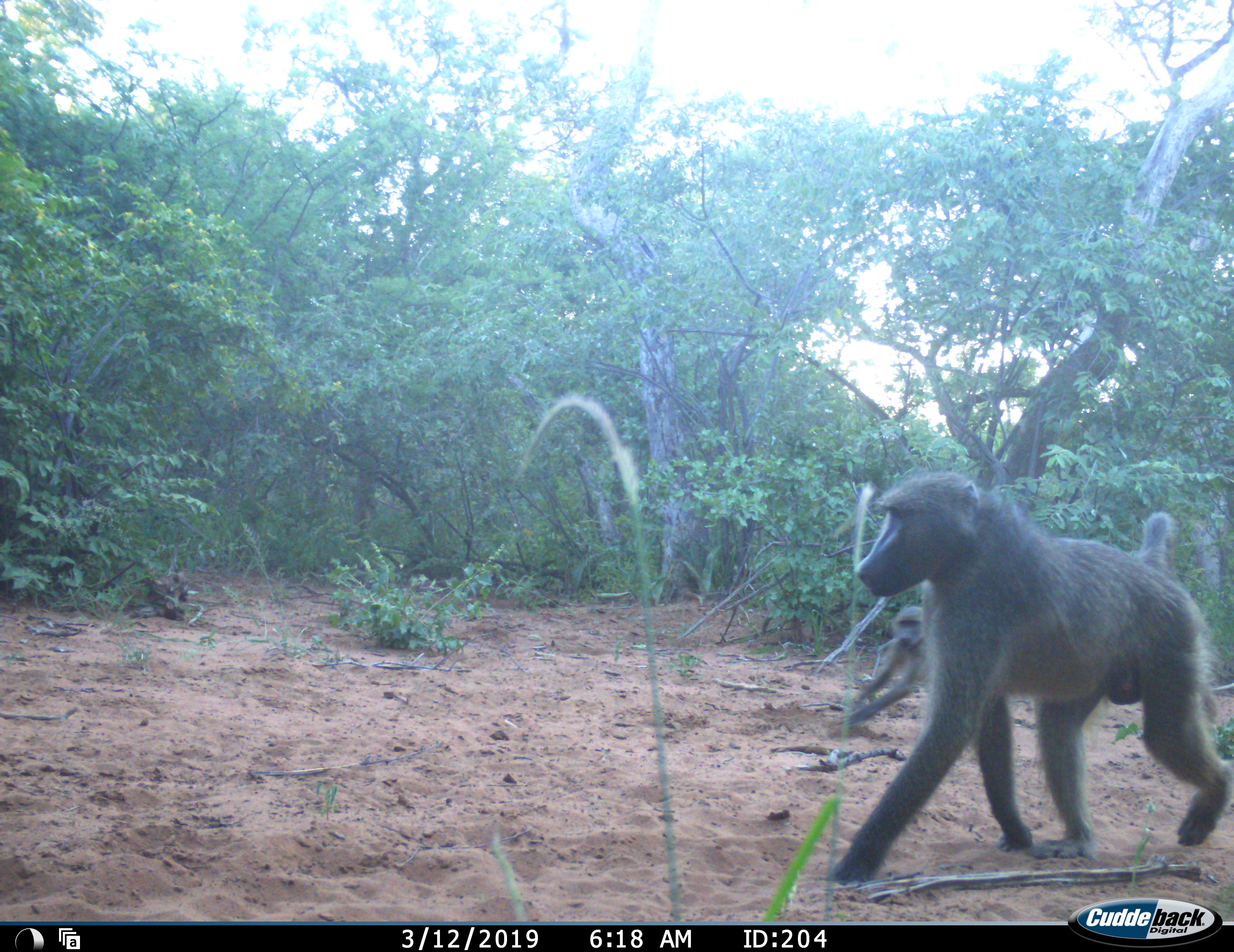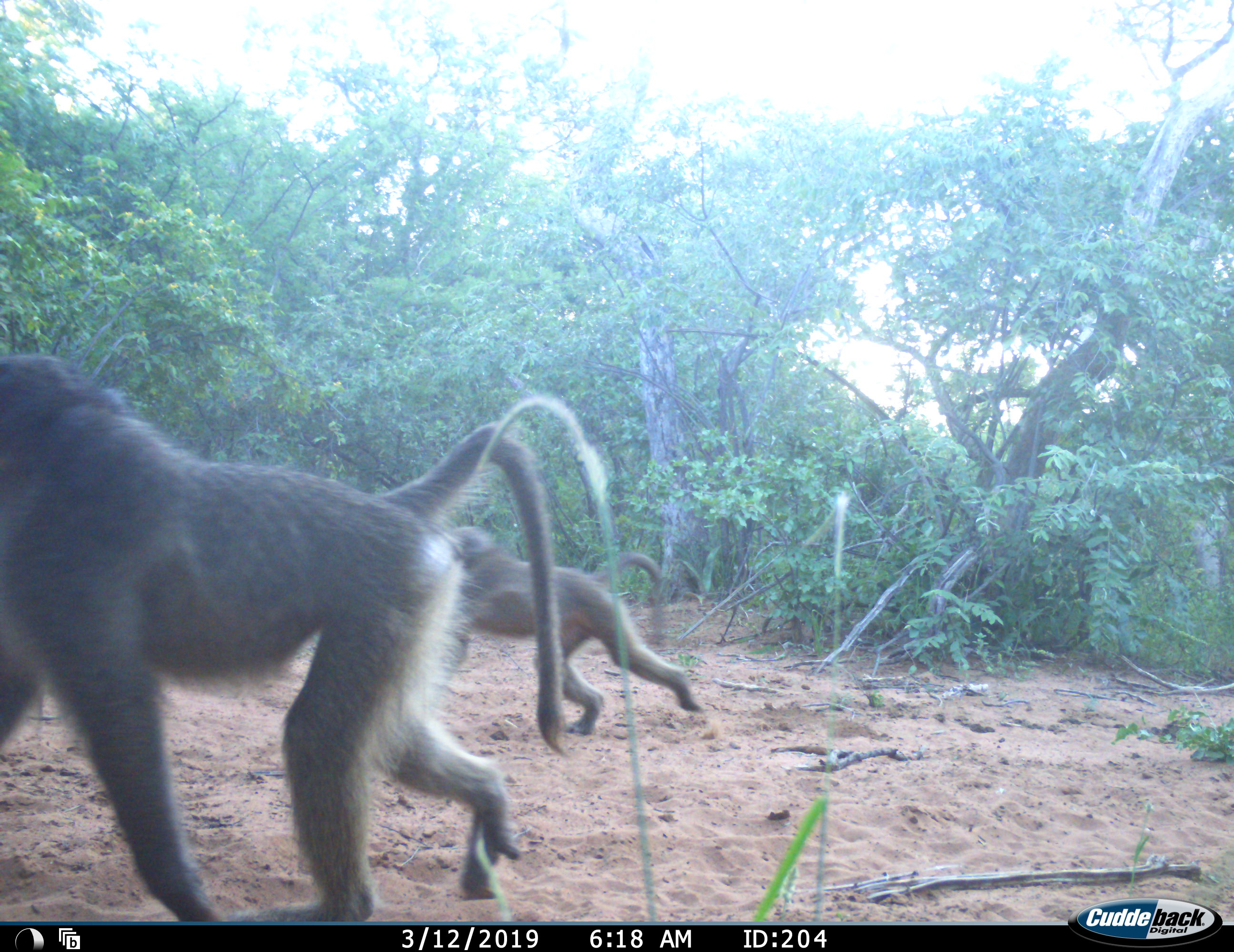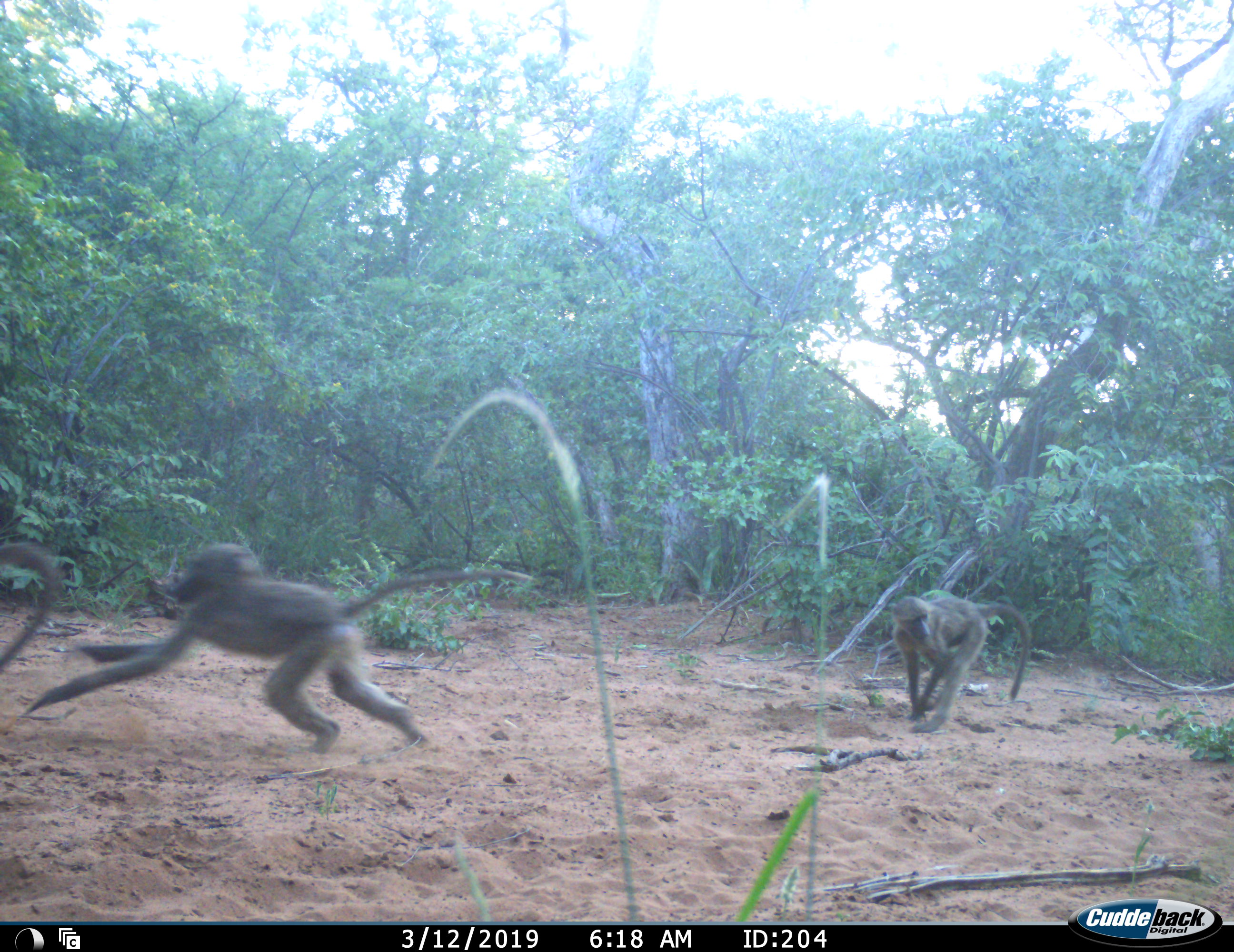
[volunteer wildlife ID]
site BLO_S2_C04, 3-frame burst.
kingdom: Animalia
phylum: Chordata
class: Mammalia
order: Primates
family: Cercopithecidae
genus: Papio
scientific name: Papio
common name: baboon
Baboon (Papio), count 3. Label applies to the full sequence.